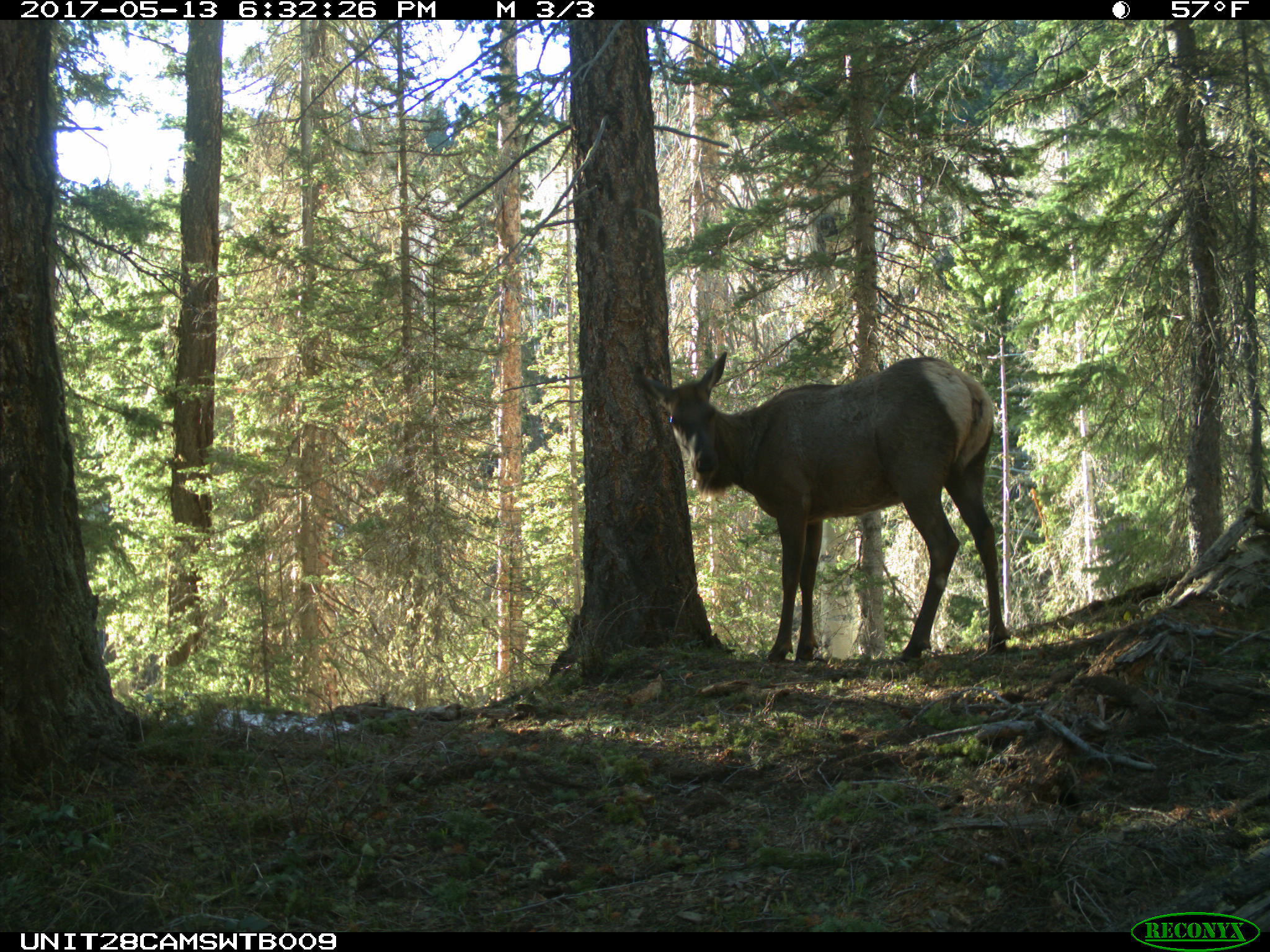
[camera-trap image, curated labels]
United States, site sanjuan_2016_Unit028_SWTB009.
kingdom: Animalia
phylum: Chordata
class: Mammalia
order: Artiodactyla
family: Cervidae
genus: Cervus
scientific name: Cervus elaphus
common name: red deer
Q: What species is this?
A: Cervus elaphus (red deer).